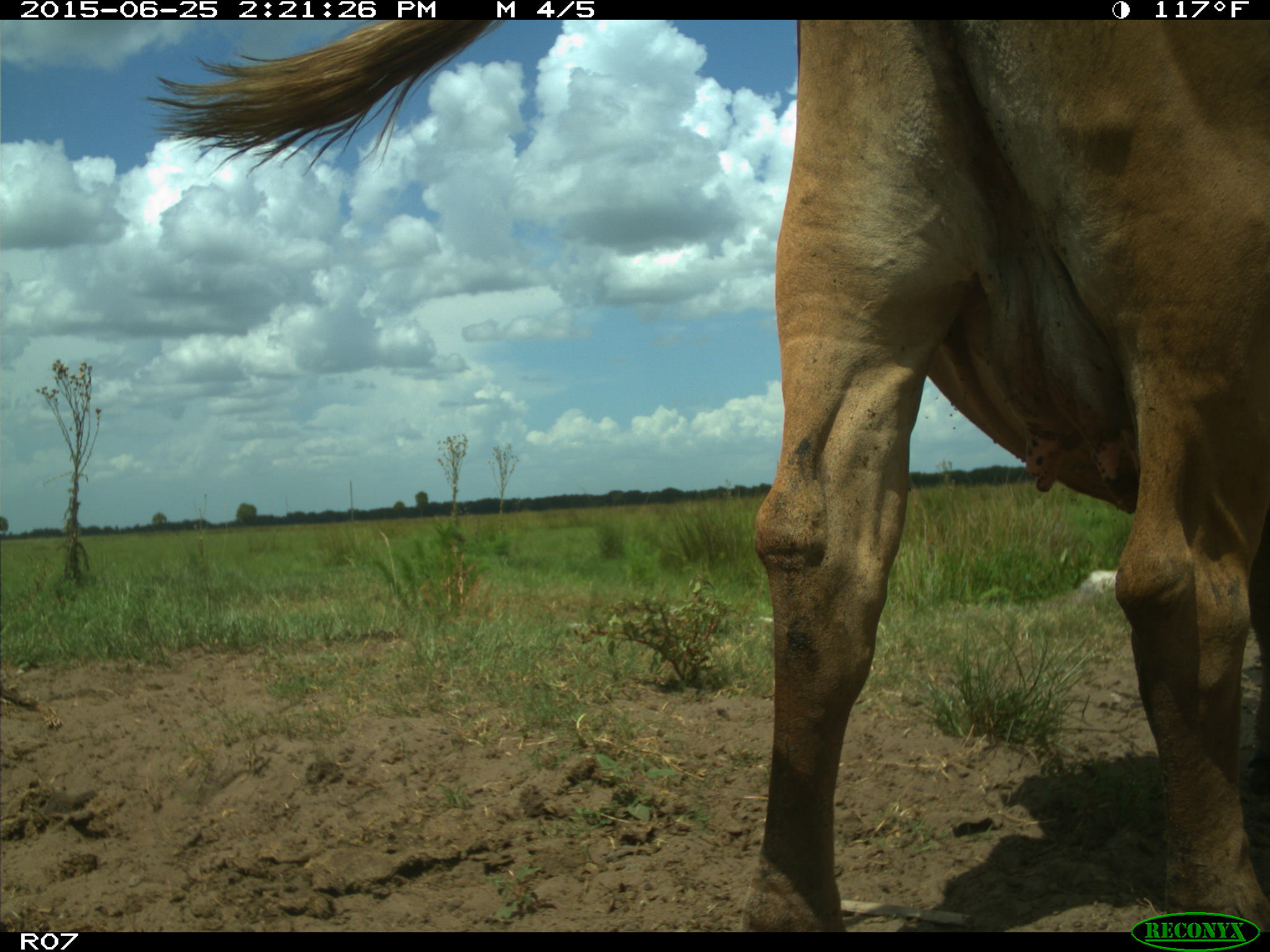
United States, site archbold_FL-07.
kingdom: Animalia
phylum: Chordata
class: Mammalia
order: Artiodactyla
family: Bovidae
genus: Bos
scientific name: Bos taurus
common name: domestic cow